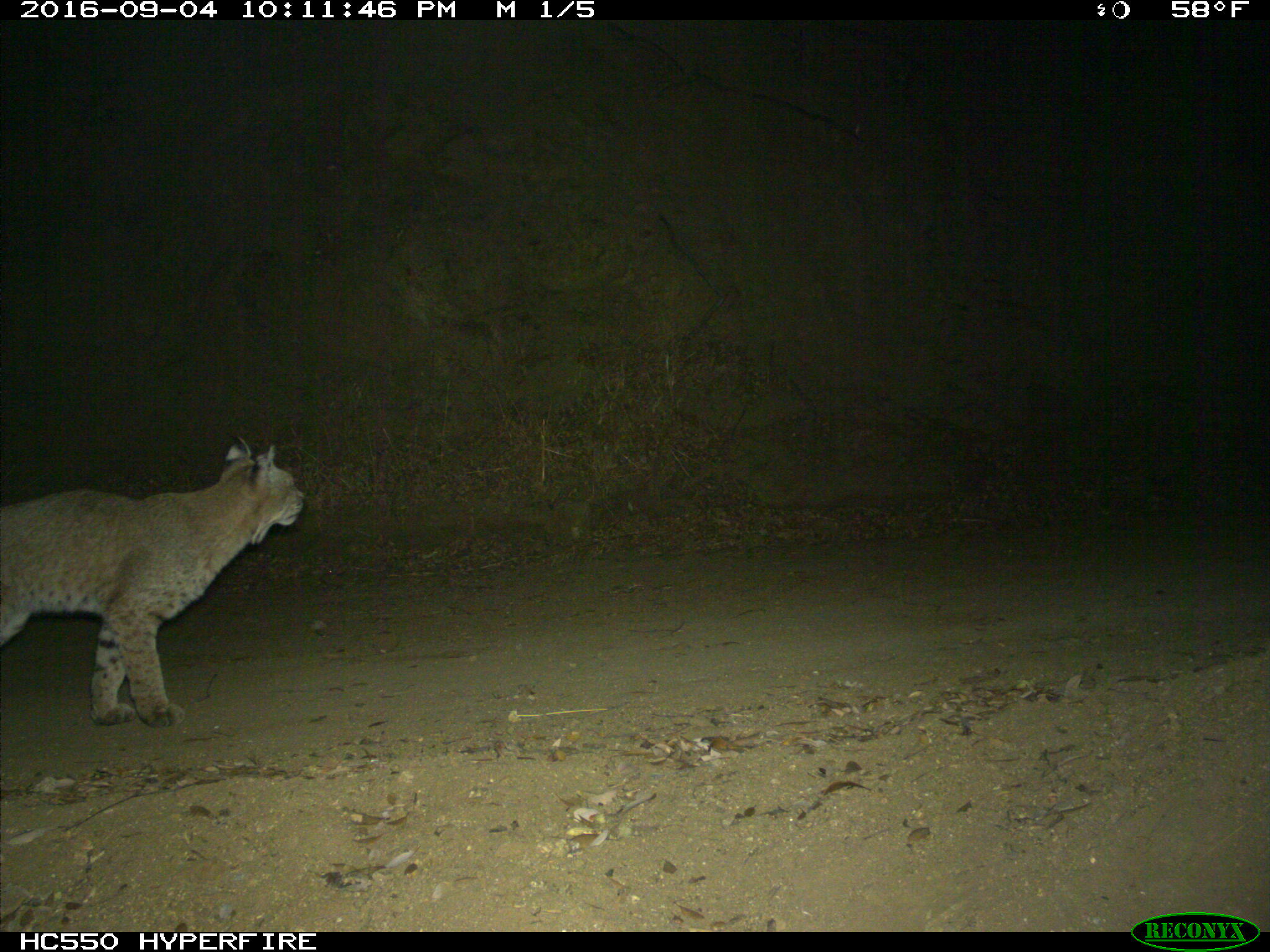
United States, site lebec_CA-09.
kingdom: Animalia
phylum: Chordata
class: Mammalia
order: Carnivora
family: Felidae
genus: Lynx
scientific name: Lynx rufus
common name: bobcat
Lynx rufus (bobcat).